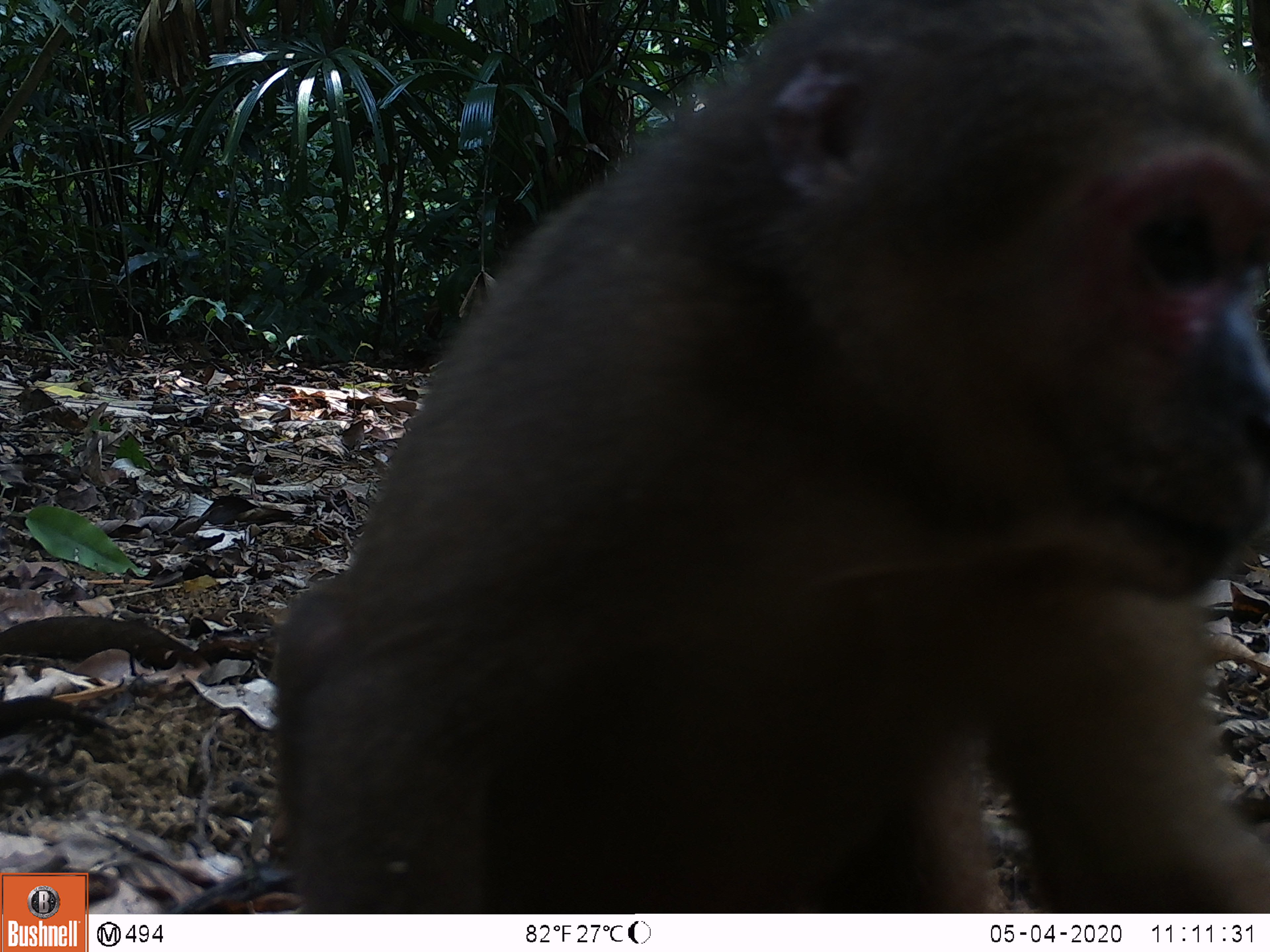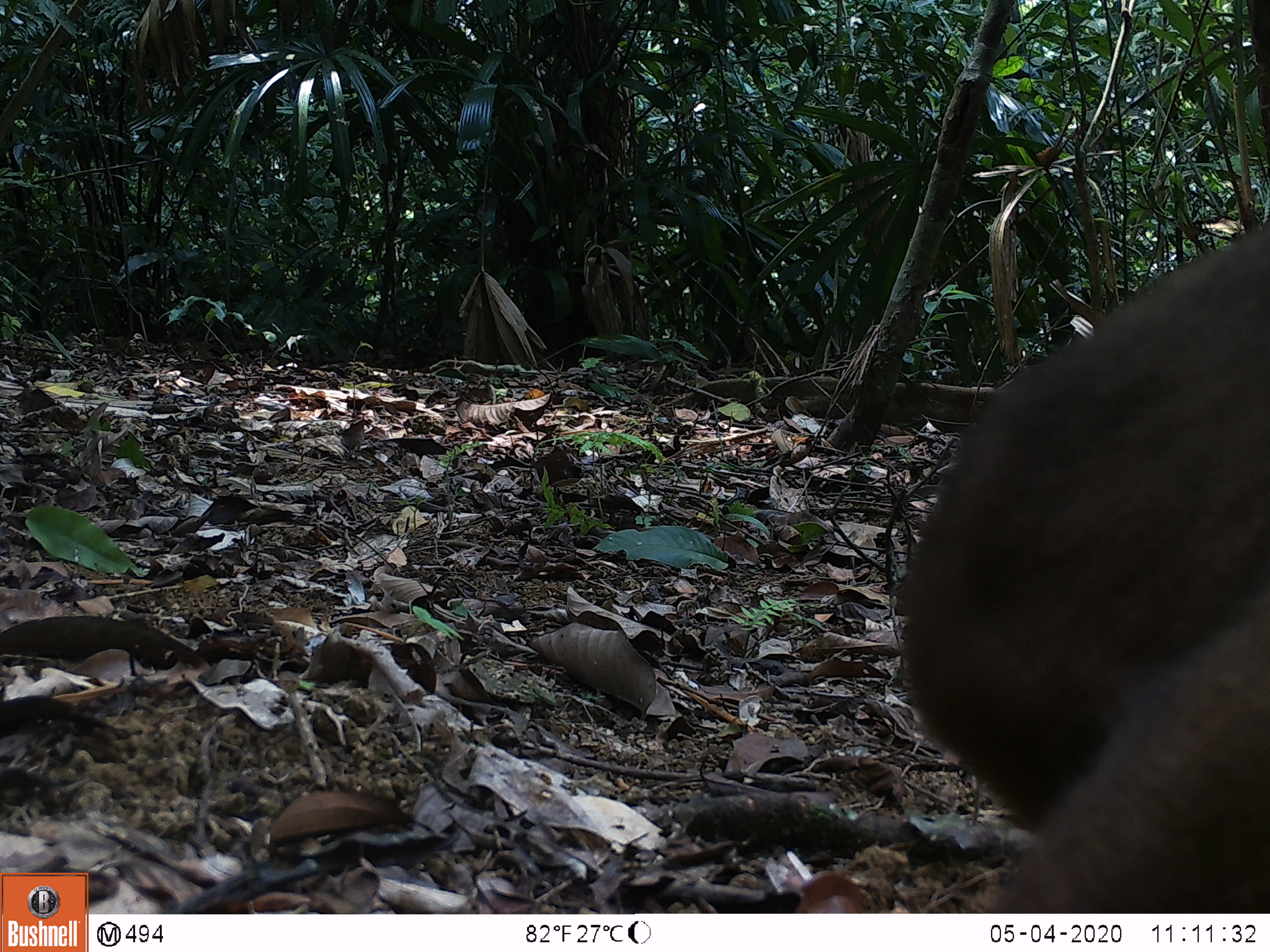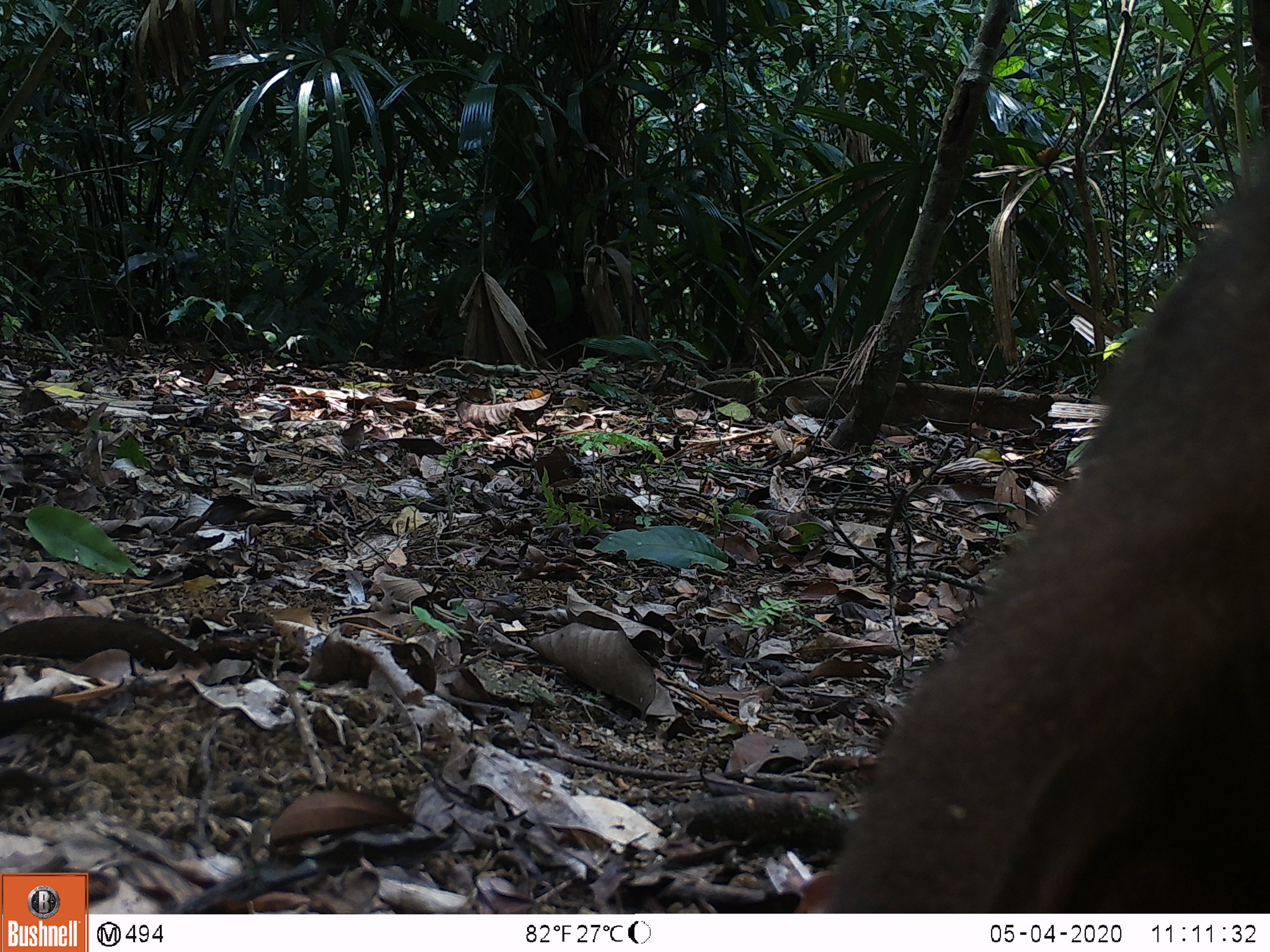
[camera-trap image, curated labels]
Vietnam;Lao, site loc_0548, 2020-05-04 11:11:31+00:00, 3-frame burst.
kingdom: Animalia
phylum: Chordata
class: Mammalia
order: Primates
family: Cercopithecidae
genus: Macaca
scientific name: Macaca arctoides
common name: stump-tailed macaque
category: stump tailed macaque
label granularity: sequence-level